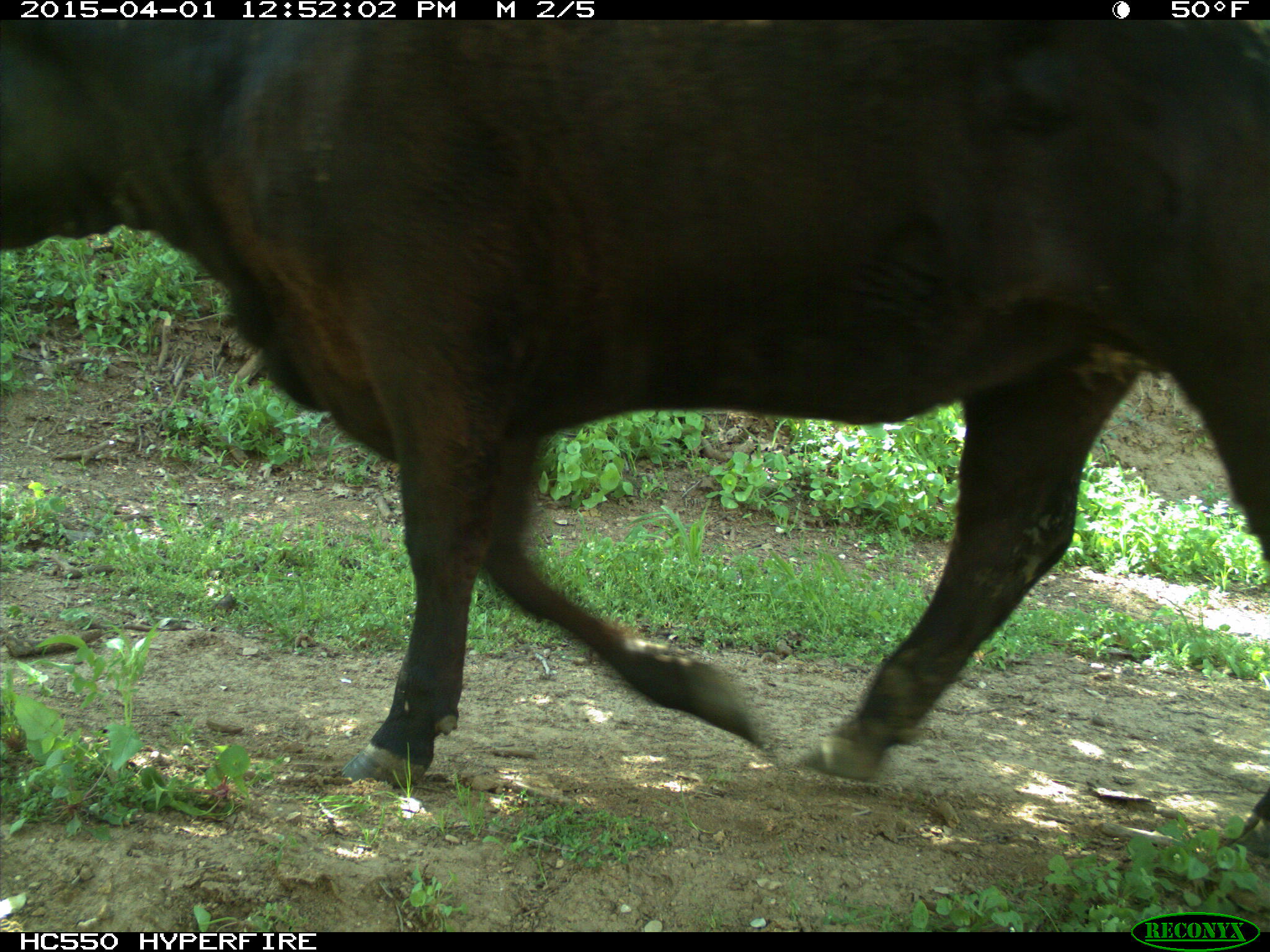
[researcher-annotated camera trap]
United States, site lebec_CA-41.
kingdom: Animalia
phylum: Chordata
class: Mammalia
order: Artiodactyla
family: Bovidae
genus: Bos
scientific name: Bos taurus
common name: domestic cow